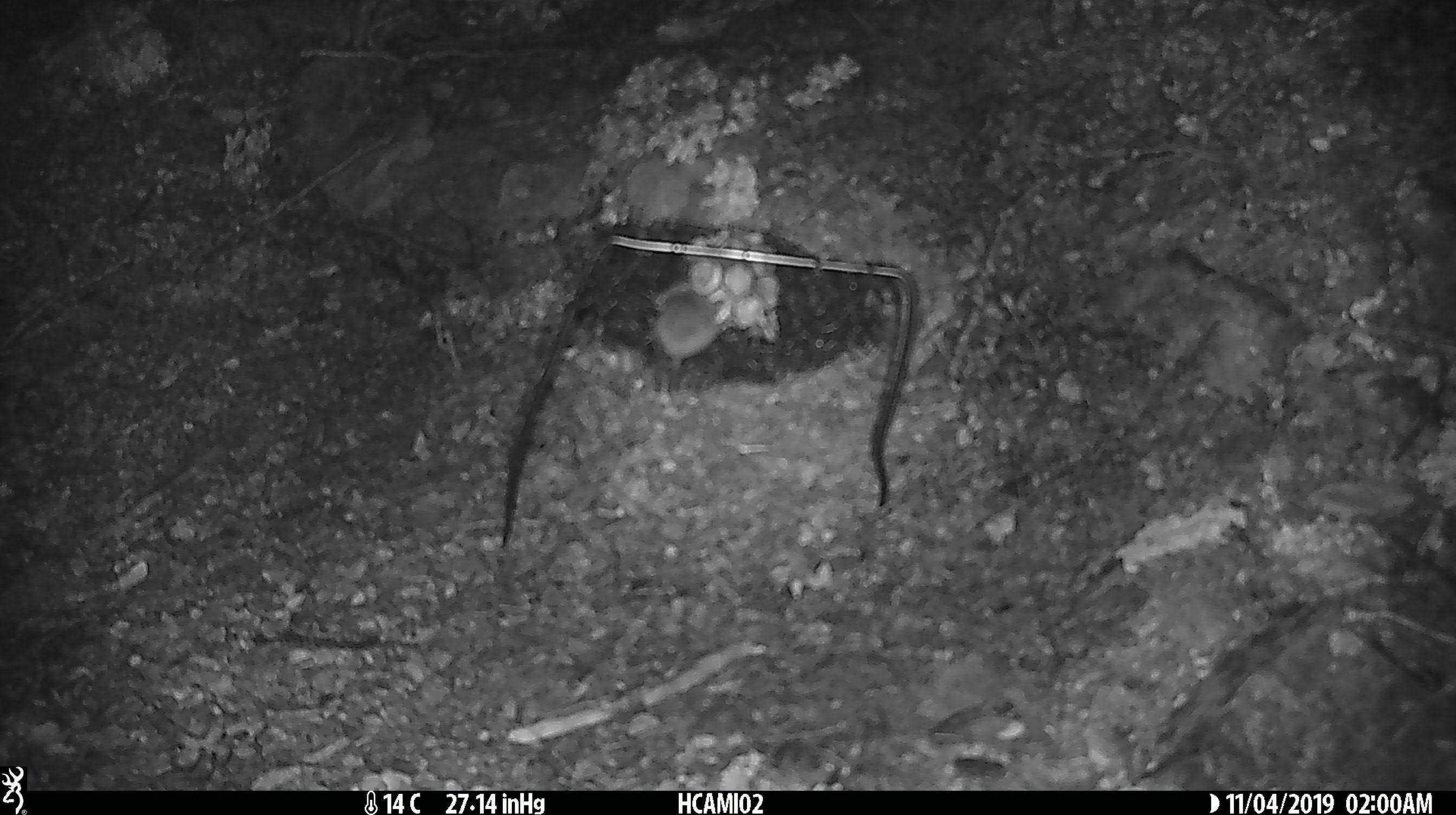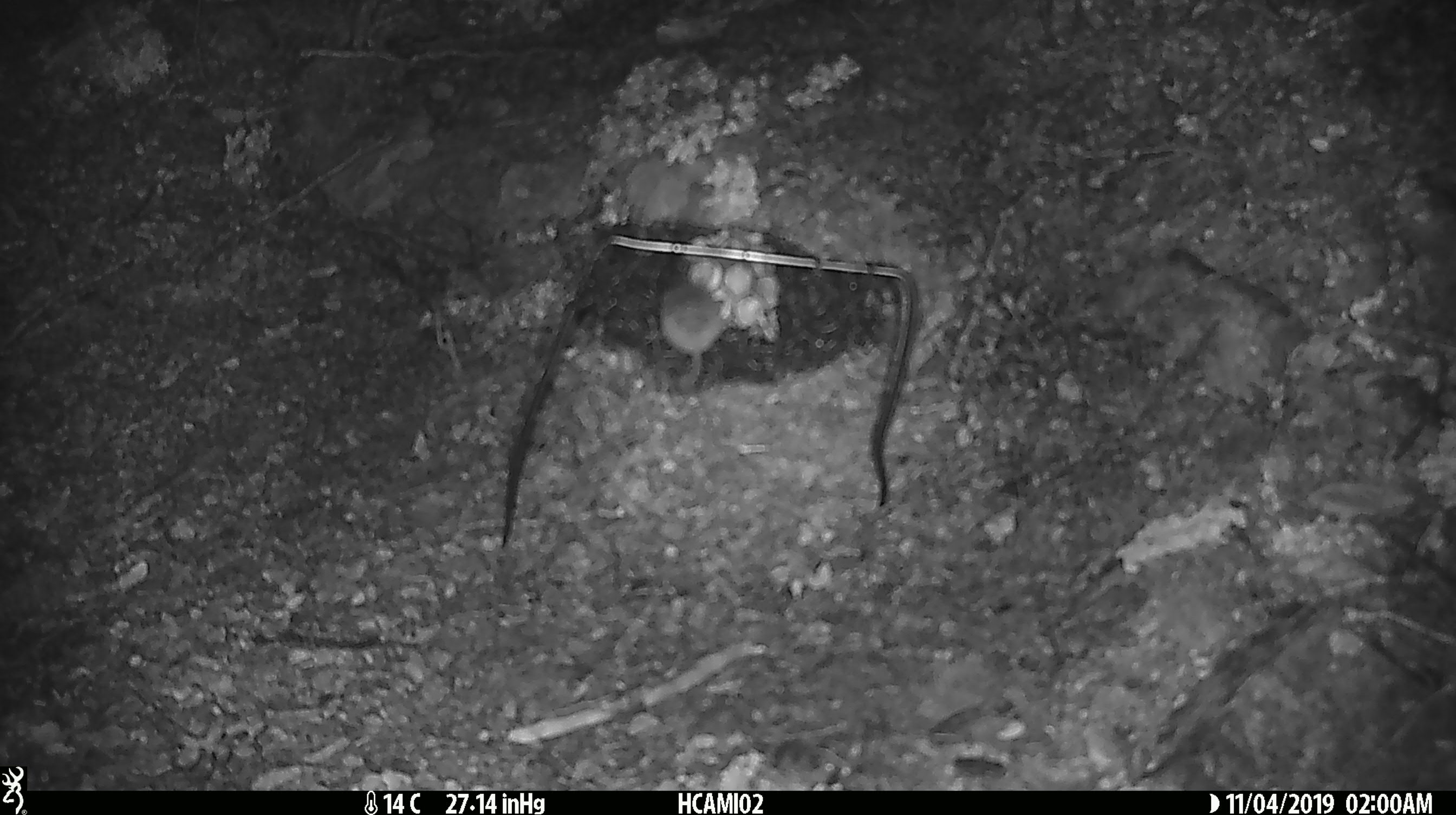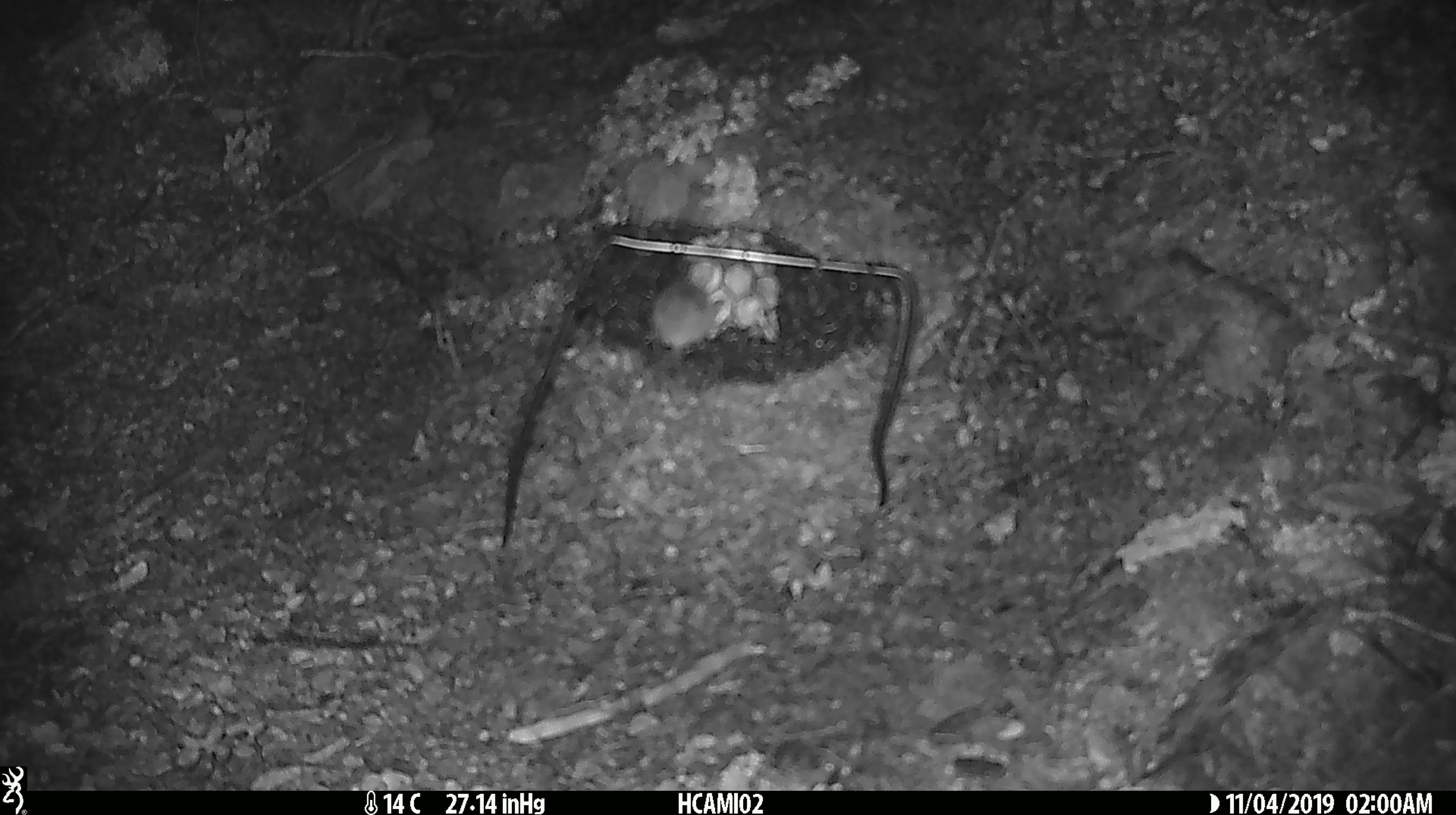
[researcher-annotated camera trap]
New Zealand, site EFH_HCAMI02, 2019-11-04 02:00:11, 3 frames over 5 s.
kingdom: Animalia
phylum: Chordata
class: Mammalia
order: Rodentia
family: Muridae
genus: Mus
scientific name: Mus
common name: mouse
Mouse (Mus).